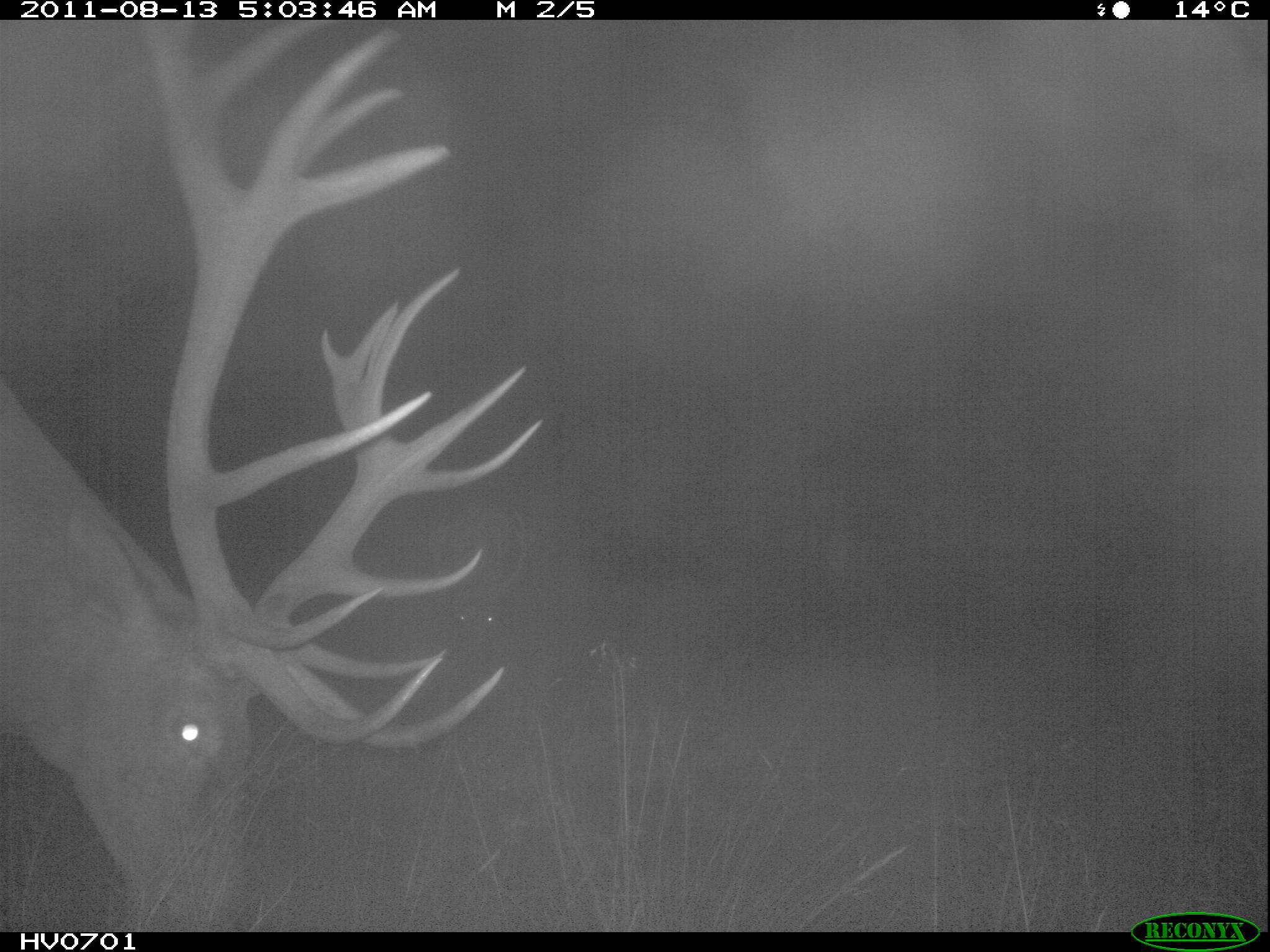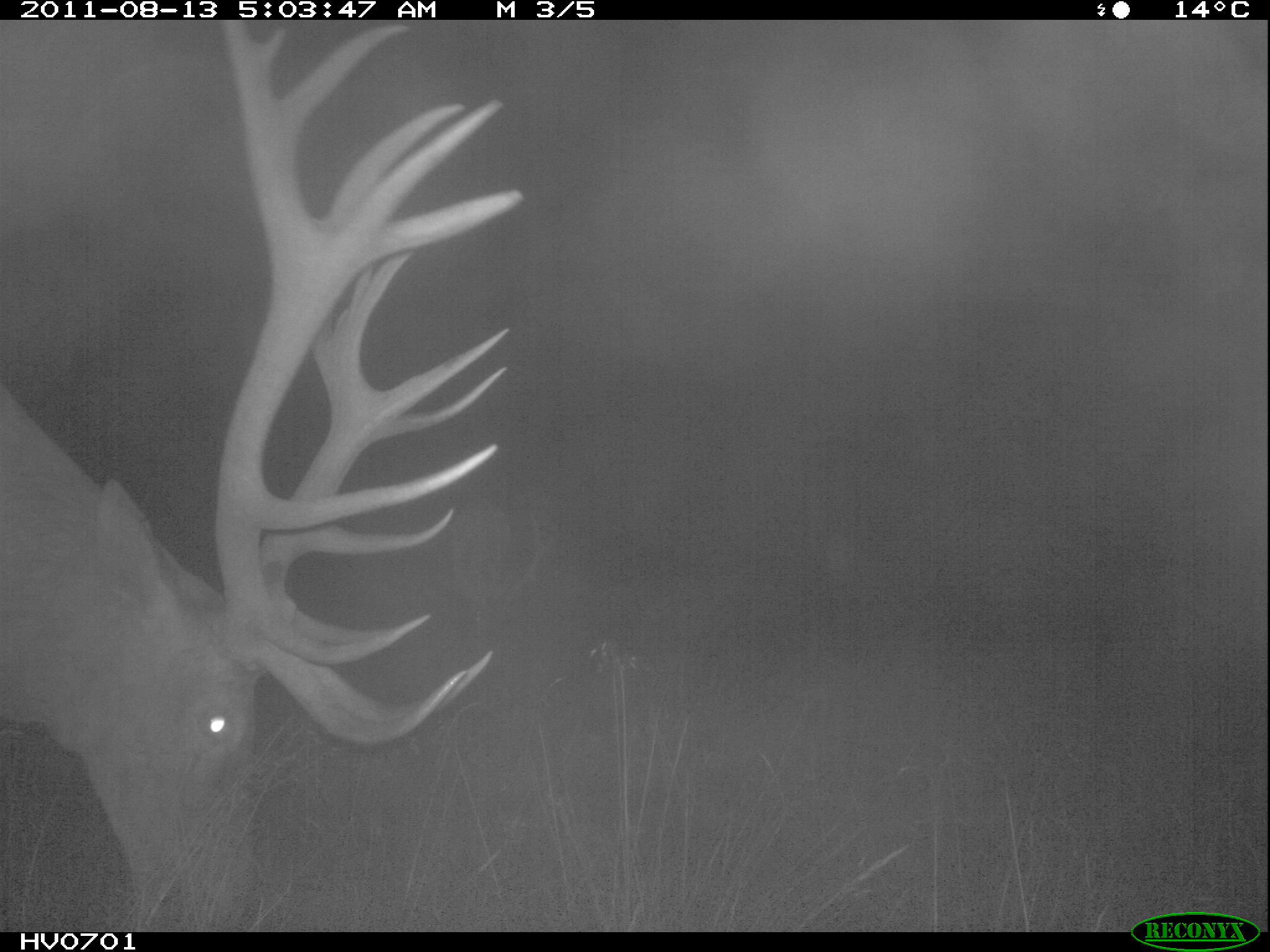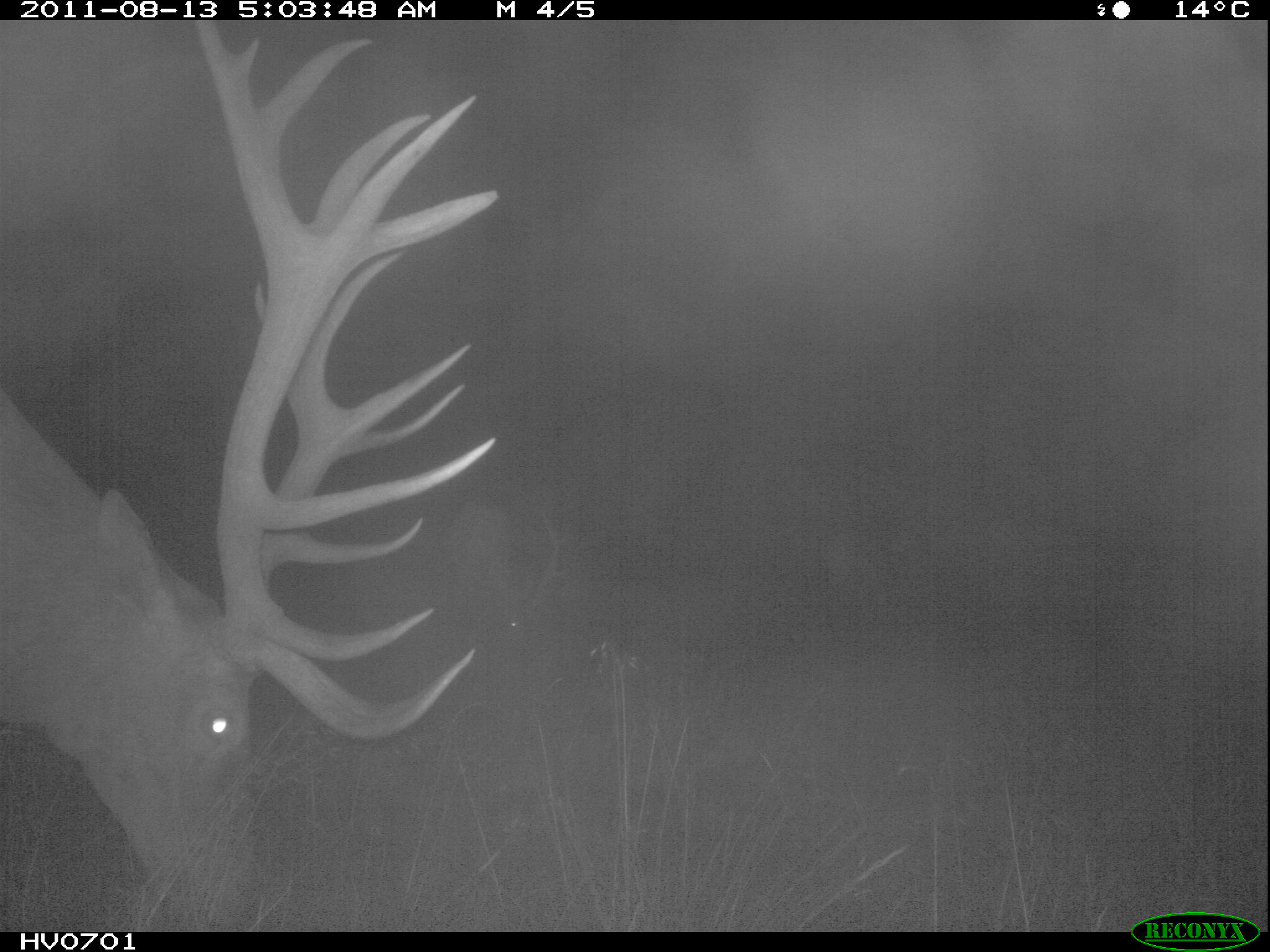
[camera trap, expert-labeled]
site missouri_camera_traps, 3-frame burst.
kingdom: Animalia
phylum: Chordata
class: Mammalia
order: Artiodactyla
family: Cervidae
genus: Cervus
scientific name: Cervus elaphus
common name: red deer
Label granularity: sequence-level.